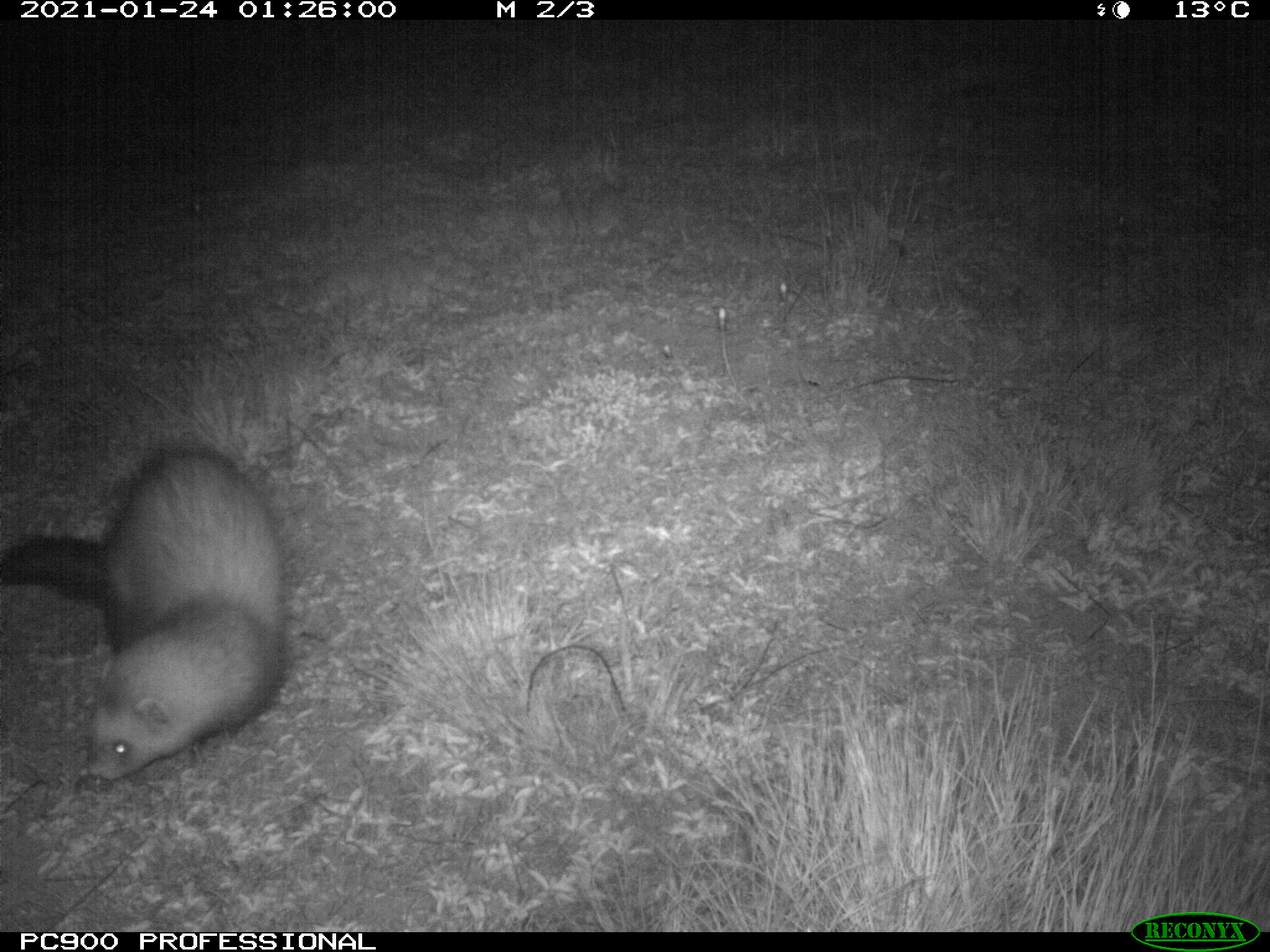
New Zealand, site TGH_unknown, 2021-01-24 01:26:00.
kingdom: Animalia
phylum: Chordata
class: Mammalia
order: Carnivora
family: Mustelidae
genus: Mustela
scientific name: Mustela furo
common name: ferret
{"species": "ferret (Mustela furo)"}